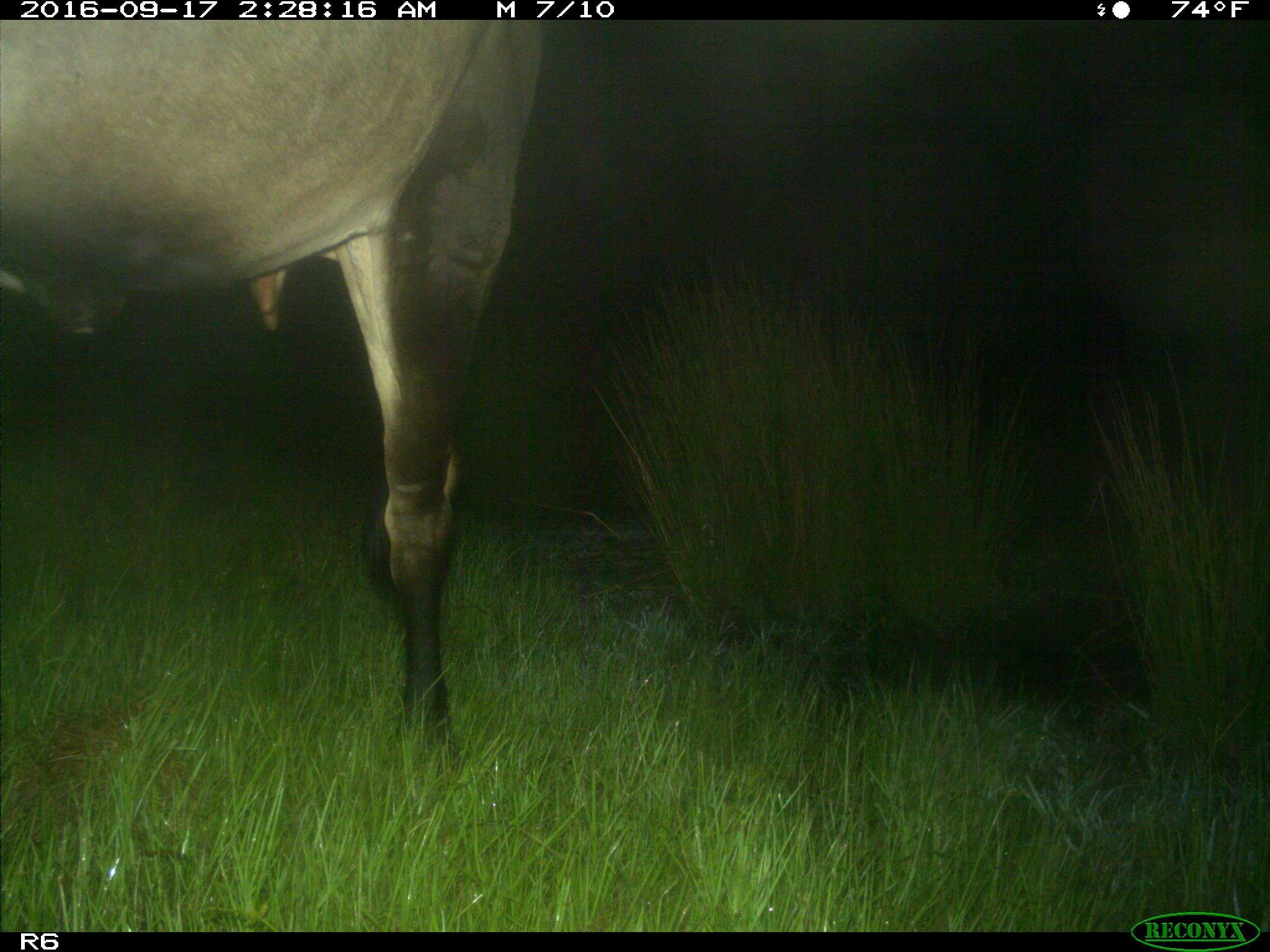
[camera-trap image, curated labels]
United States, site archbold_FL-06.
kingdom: Animalia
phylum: Chordata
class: Mammalia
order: Artiodactyla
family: Bovidae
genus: Bos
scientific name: Bos taurus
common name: domestic cow